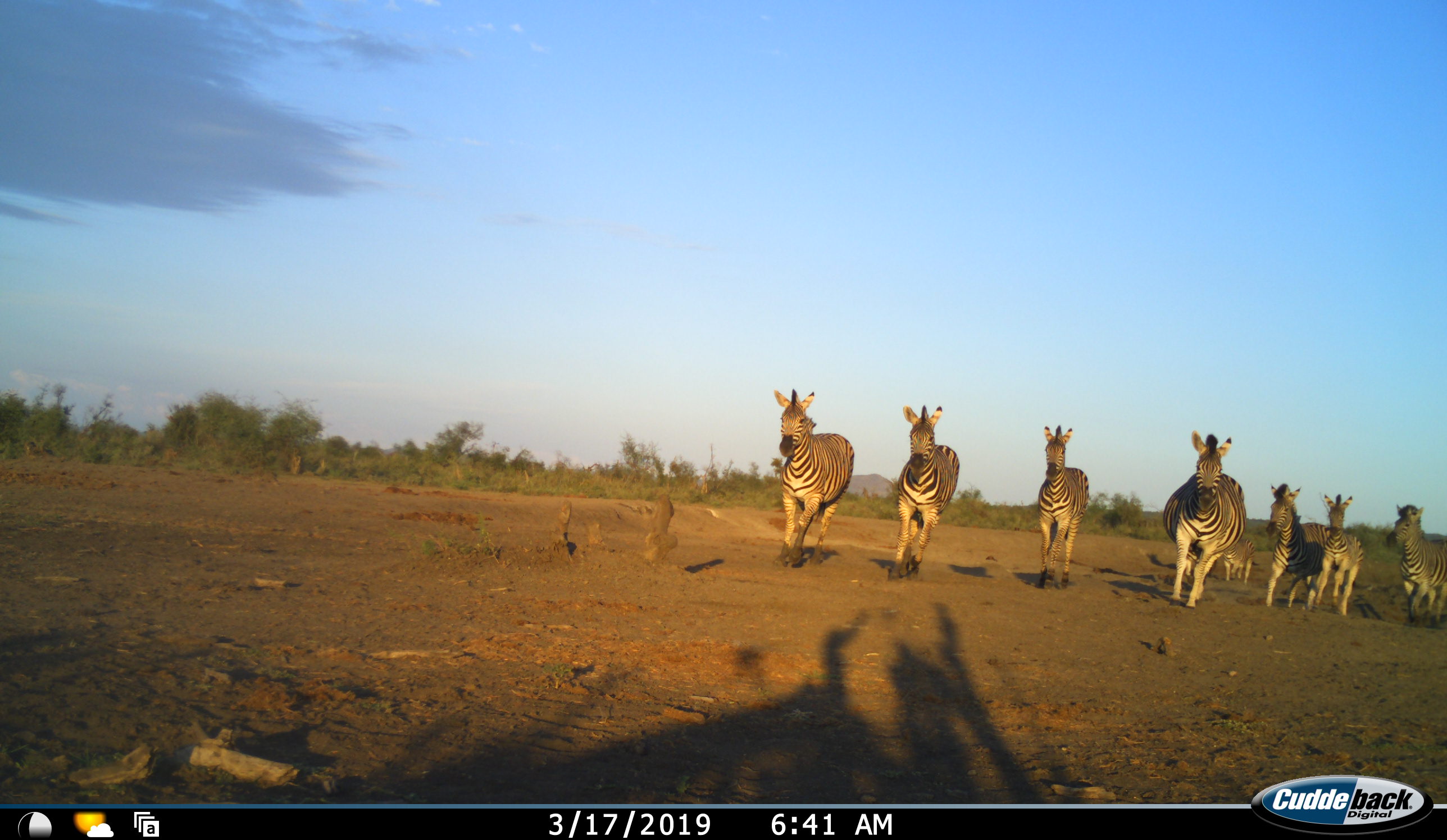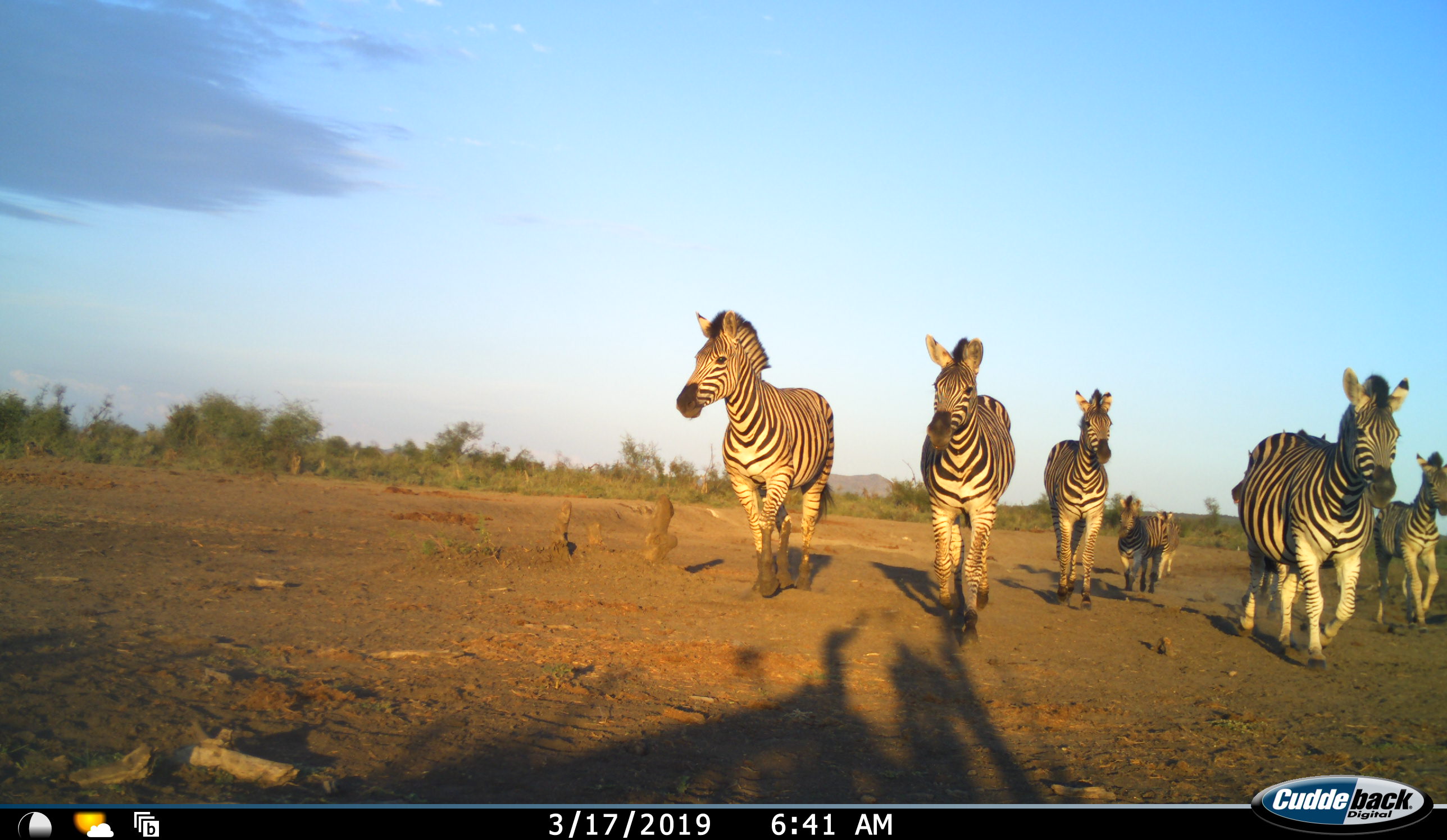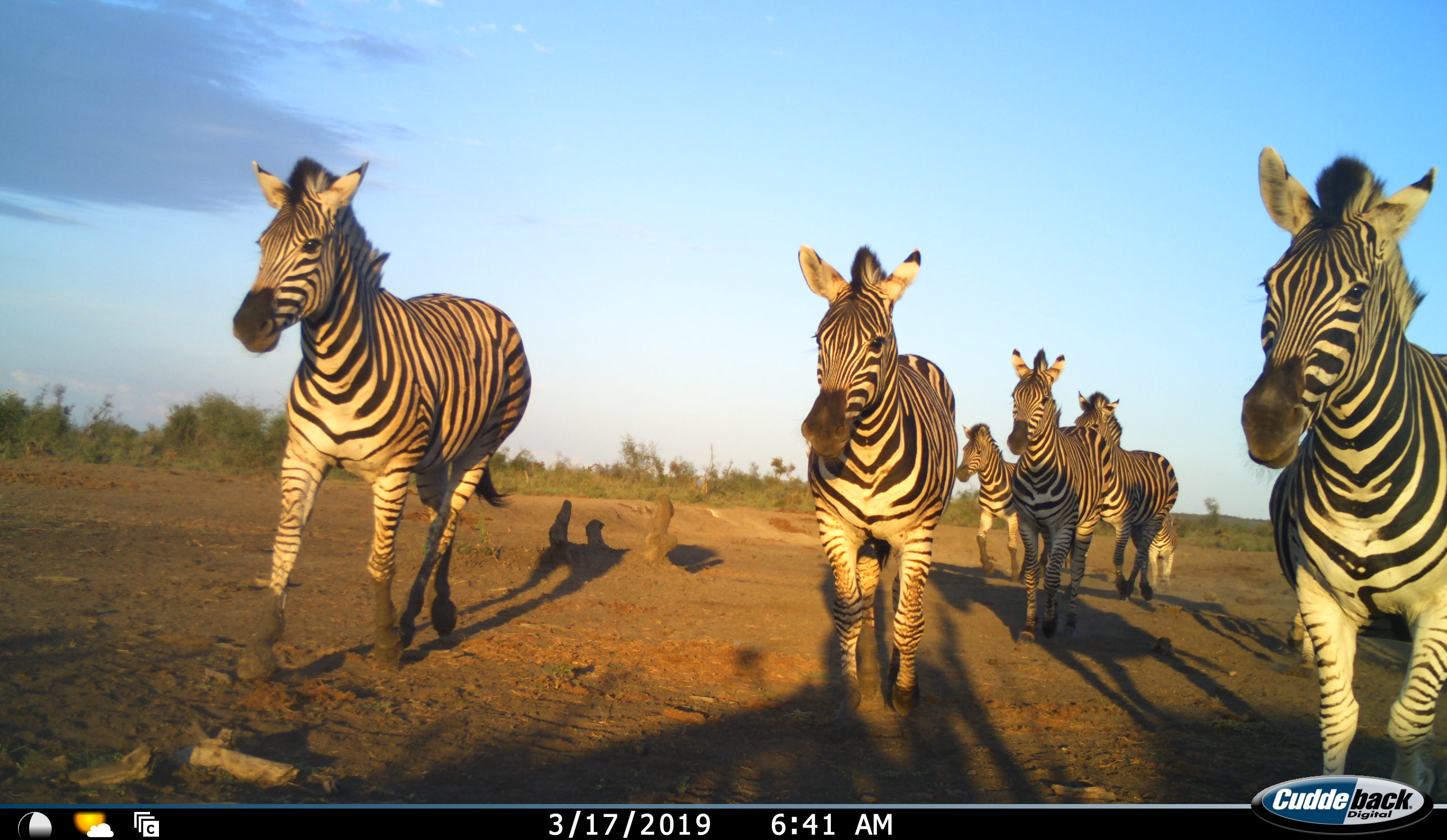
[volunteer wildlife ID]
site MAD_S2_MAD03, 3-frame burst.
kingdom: Animalia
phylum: Chordata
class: Mammalia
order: Perissodactyla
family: Equidae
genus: Equus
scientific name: Equus quagga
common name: plains zebra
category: zebraplains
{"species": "zebraplains (plains zebra) (Equus quagga)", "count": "7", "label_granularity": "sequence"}